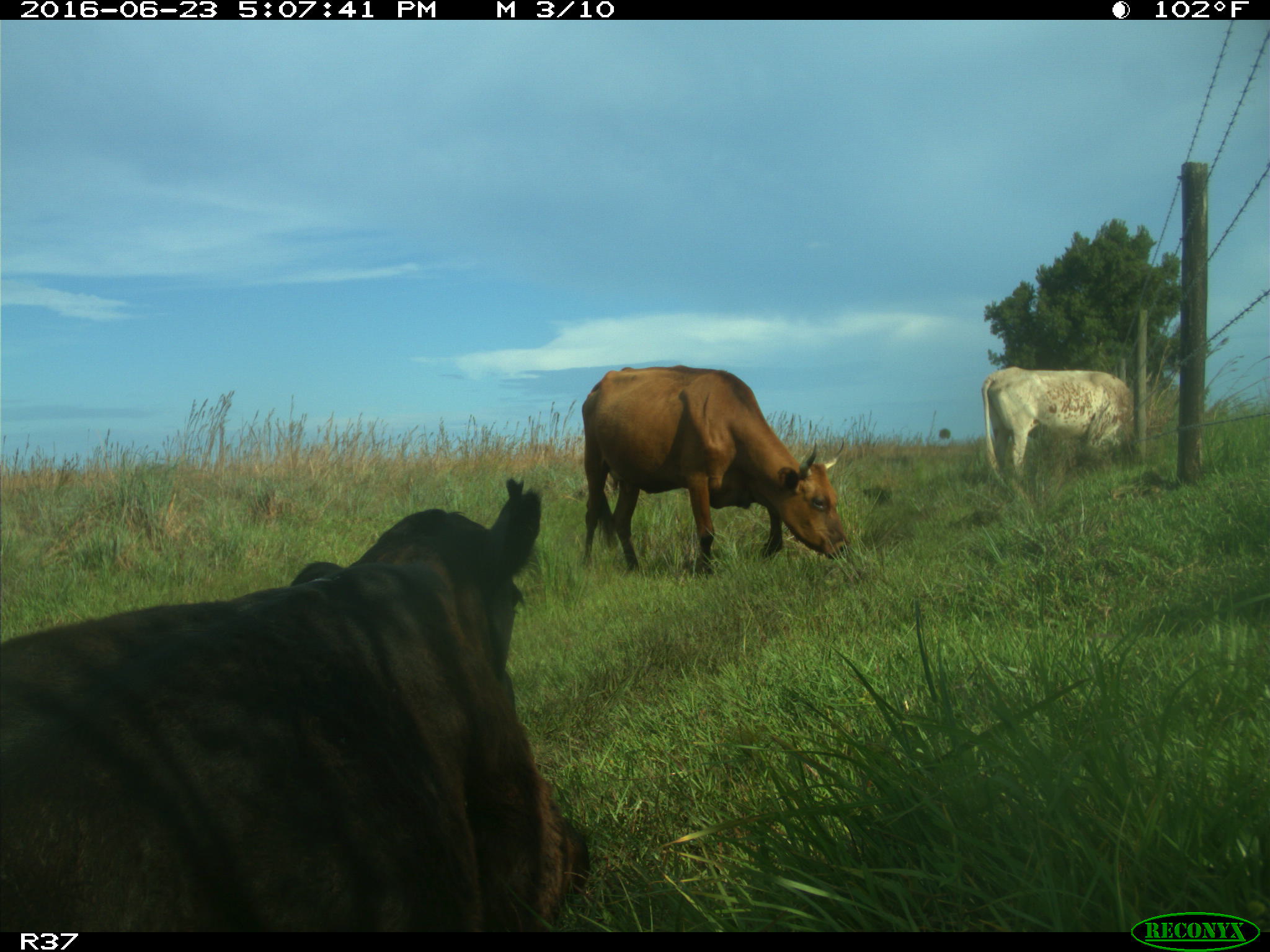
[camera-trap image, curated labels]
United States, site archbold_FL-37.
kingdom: Animalia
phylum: Chordata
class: Mammalia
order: Artiodactyla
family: Bovidae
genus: Bos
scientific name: Bos taurus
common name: domestic cow